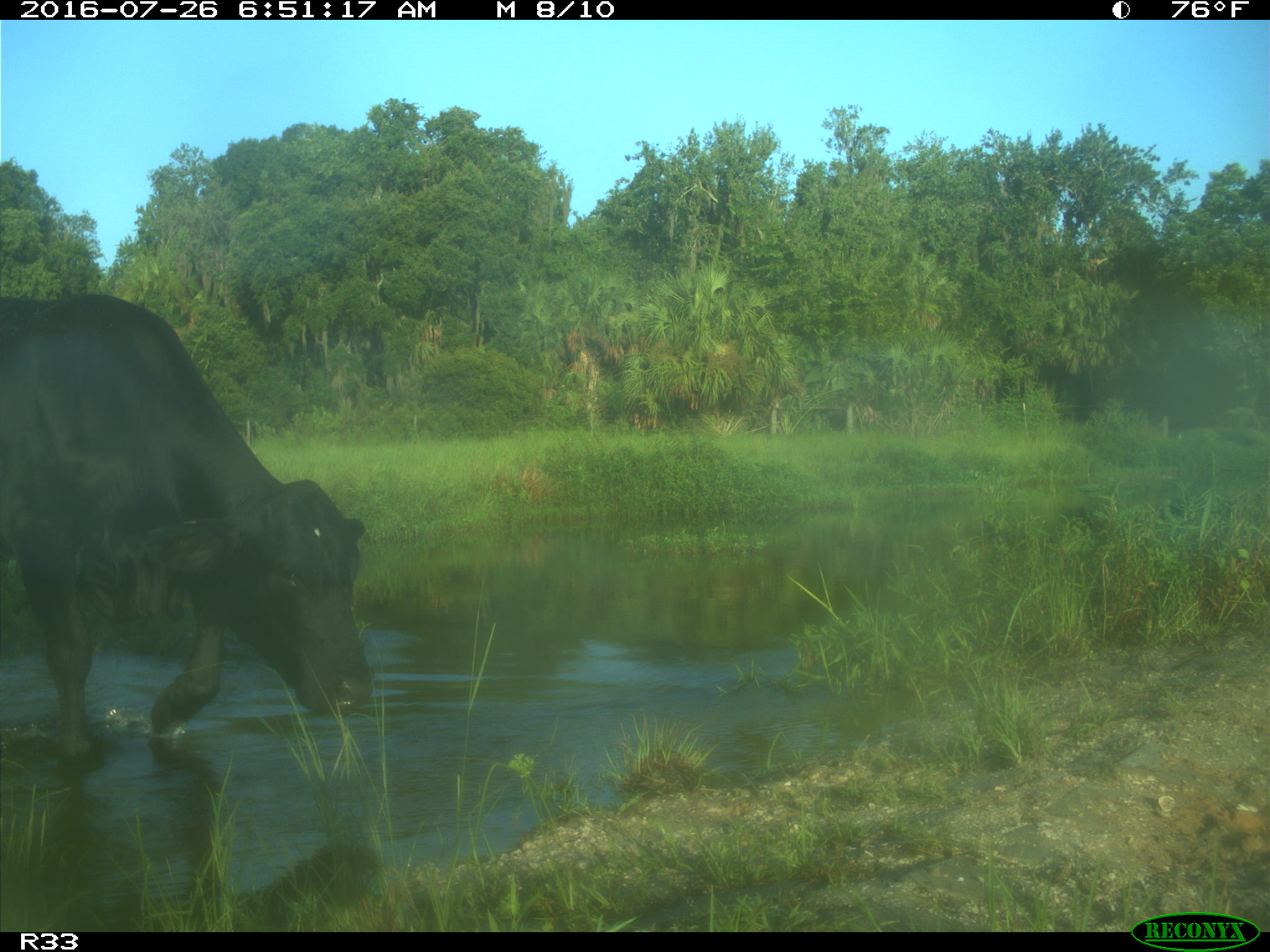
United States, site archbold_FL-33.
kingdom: Animalia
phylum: Chordata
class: Mammalia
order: Artiodactyla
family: Bovidae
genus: Bos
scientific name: Bos taurus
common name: domestic cow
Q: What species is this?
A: Bos taurus (domestic cow).